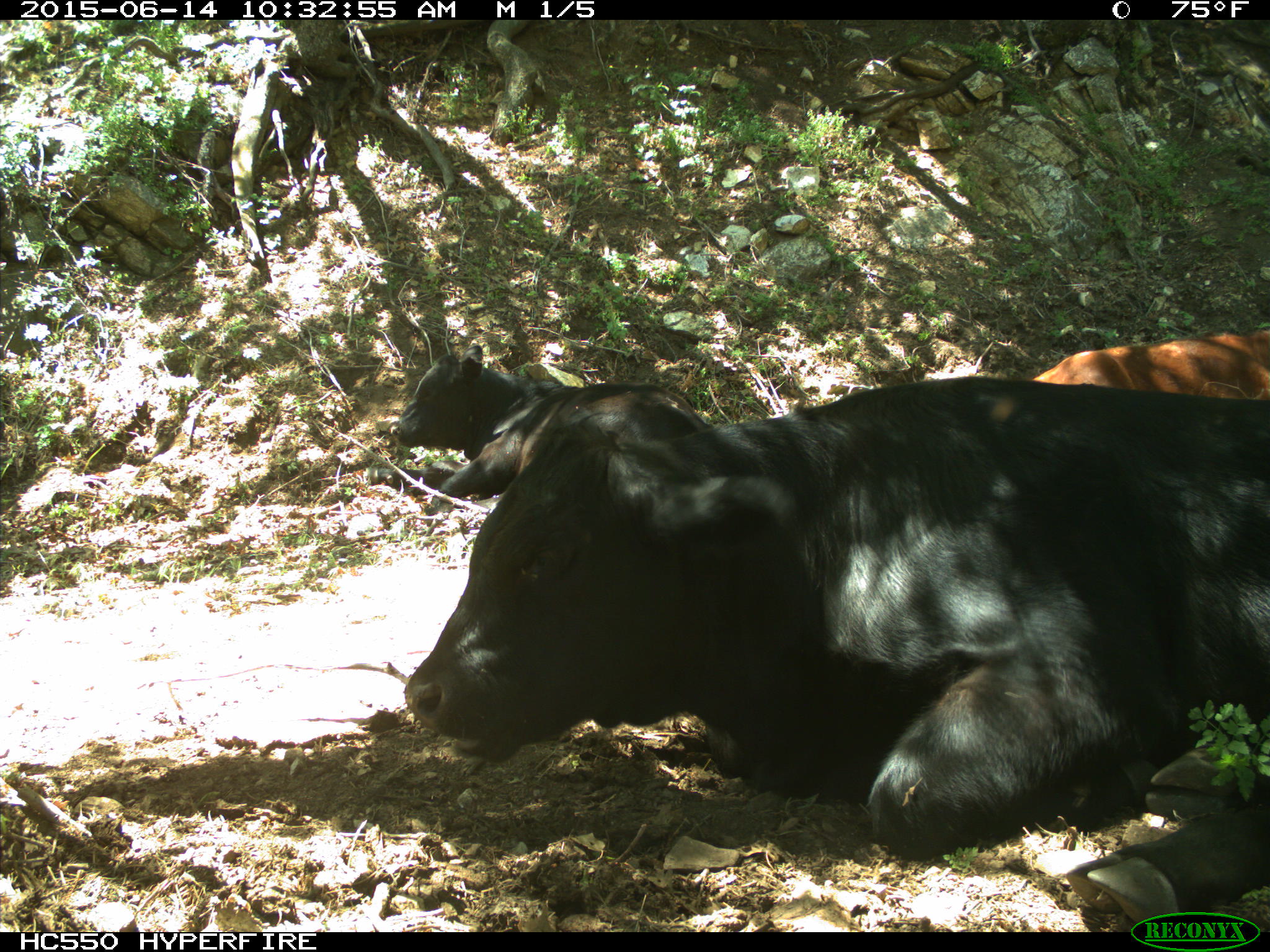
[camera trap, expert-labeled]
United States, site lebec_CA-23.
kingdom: Animalia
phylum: Chordata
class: Mammalia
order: Artiodactyla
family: Bovidae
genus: Bos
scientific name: Bos taurus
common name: domestic cow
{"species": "Bos taurus (domestic cow)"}